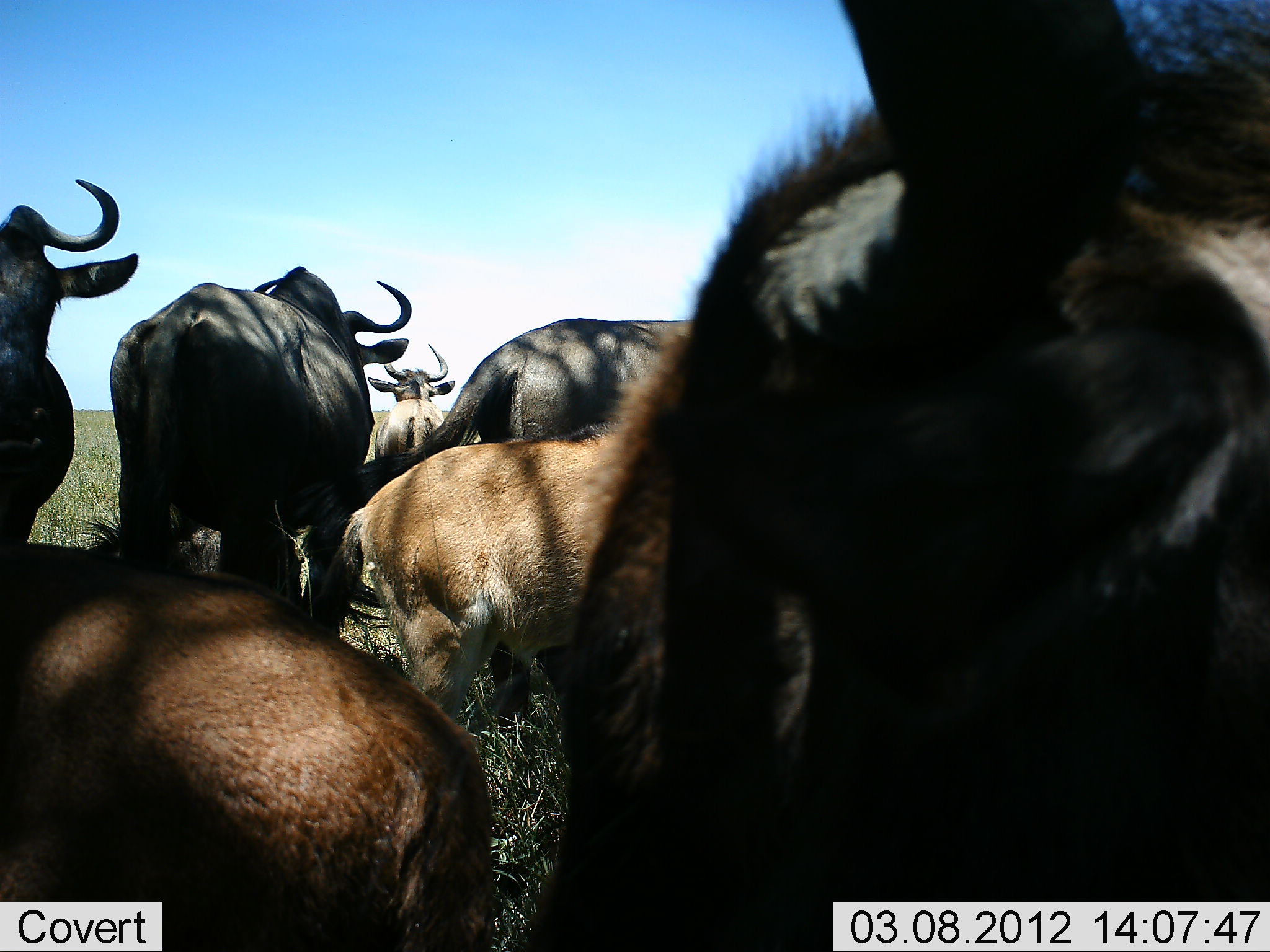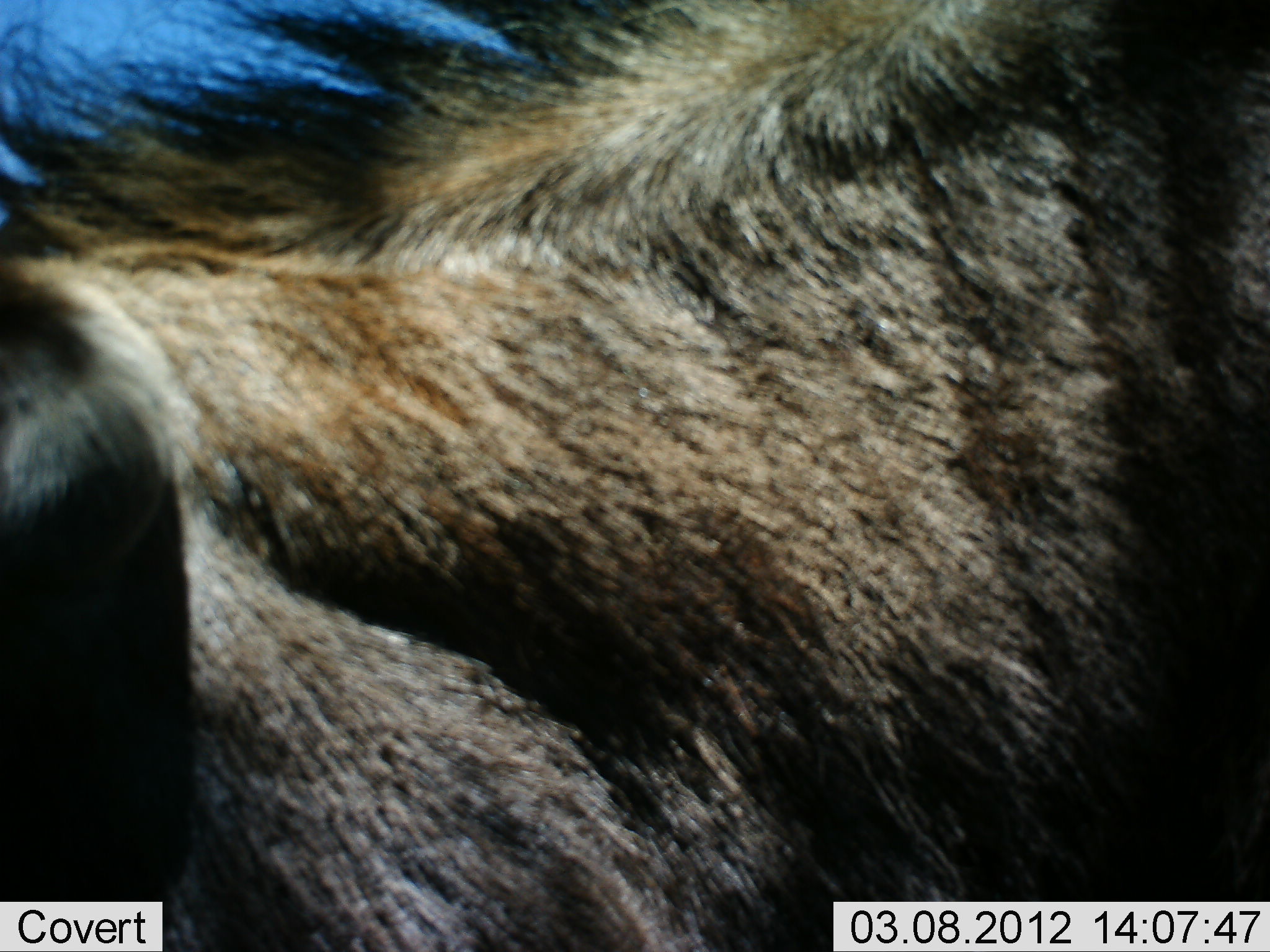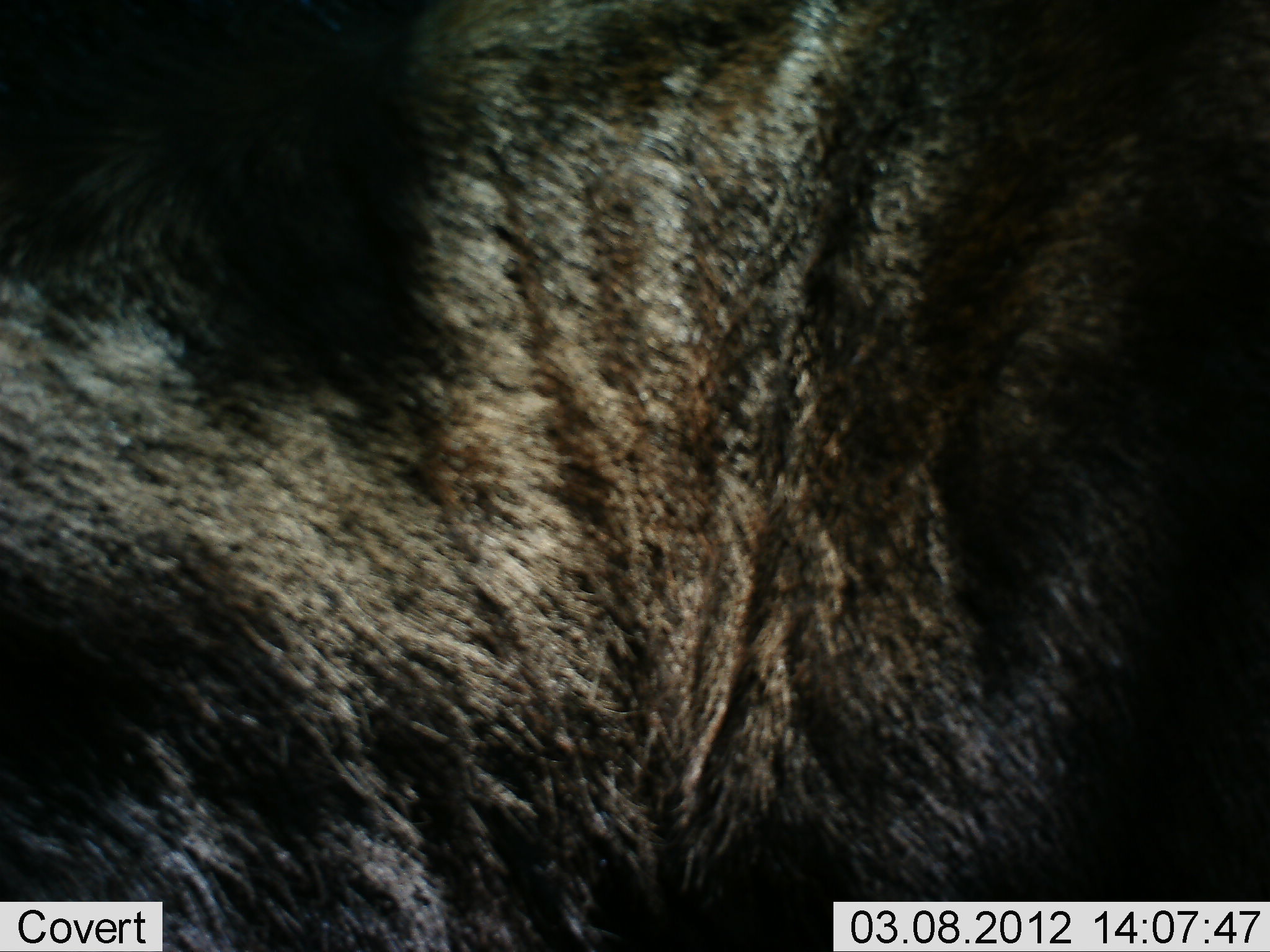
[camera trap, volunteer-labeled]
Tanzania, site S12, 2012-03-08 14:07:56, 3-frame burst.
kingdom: Animalia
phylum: Chordata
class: Mammalia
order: Artiodactyla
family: Bovidae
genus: Connochaetes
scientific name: Connochaetes taurinus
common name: blue wildebeest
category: wildebeest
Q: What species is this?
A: Wildebeest (blue wildebeest) (Connochaetes taurinus).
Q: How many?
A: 7.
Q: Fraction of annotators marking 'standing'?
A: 71%.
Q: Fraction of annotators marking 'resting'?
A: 53%.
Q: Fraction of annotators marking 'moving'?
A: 47%.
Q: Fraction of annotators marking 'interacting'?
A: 0%.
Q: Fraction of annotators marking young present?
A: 53%.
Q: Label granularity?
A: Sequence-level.